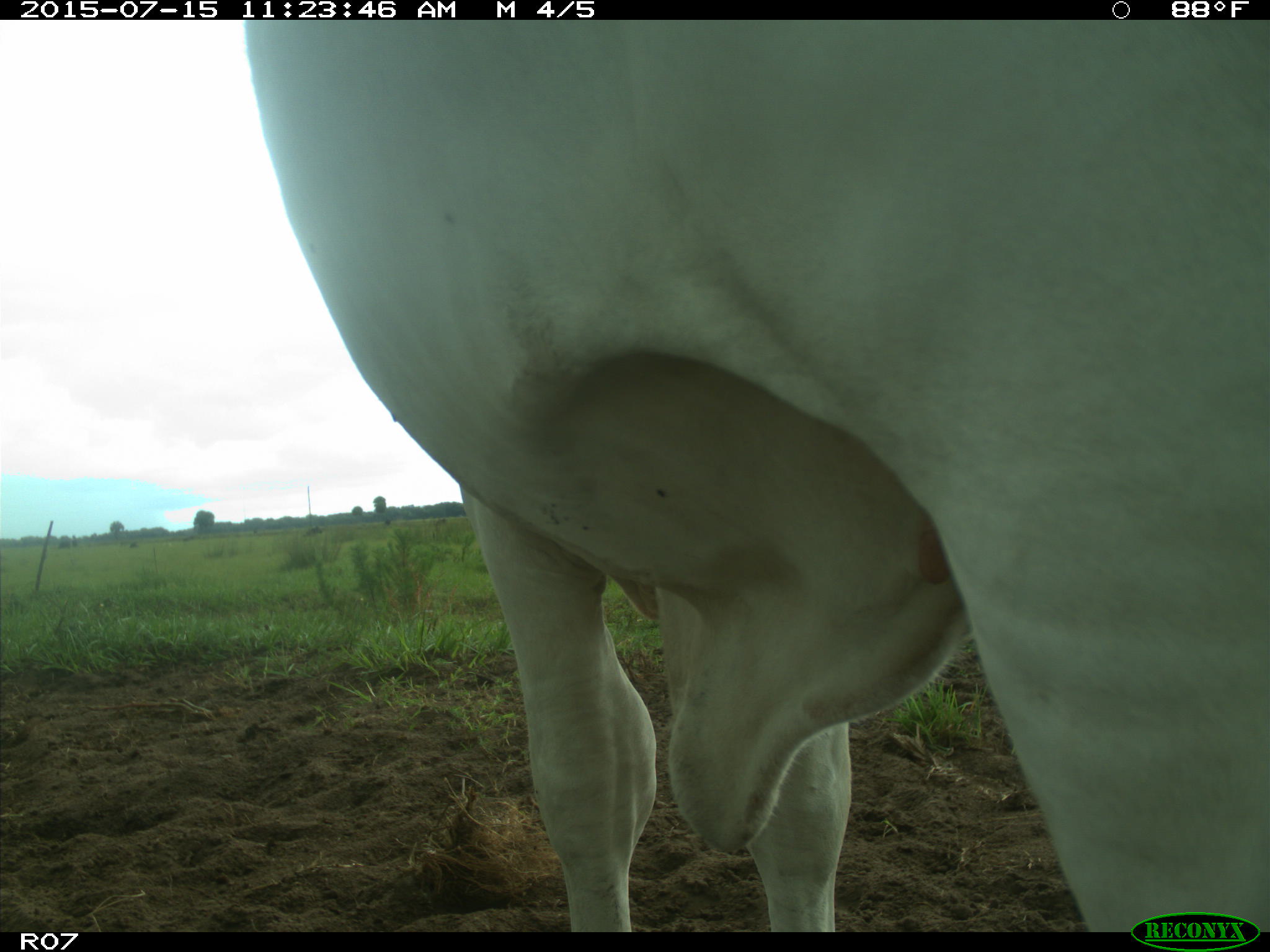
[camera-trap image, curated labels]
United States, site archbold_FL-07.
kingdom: Animalia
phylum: Chordata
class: Mammalia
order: Artiodactyla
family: Bovidae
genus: Bos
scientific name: Bos taurus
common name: domestic cow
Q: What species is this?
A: Bos taurus (domestic cow).